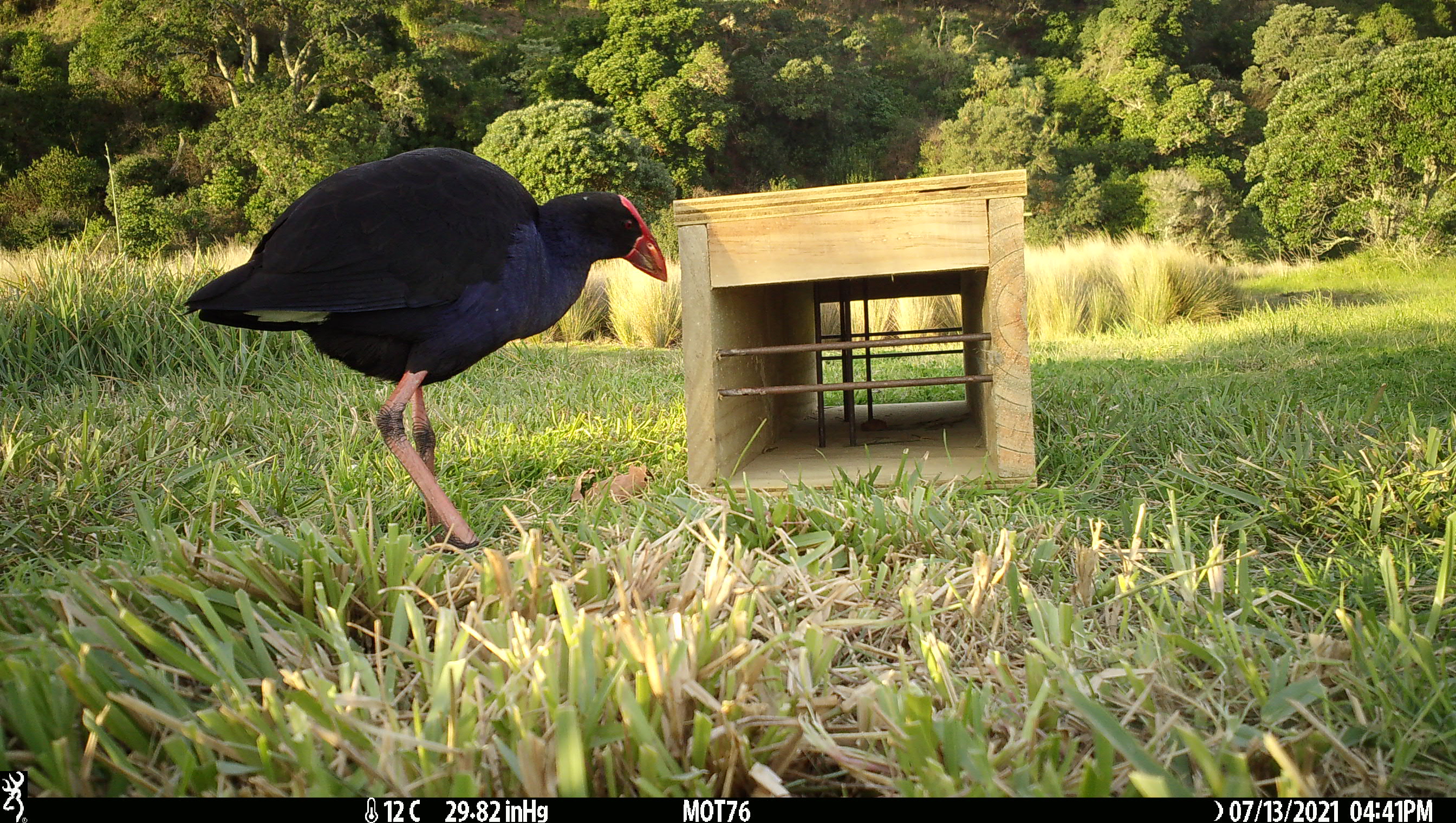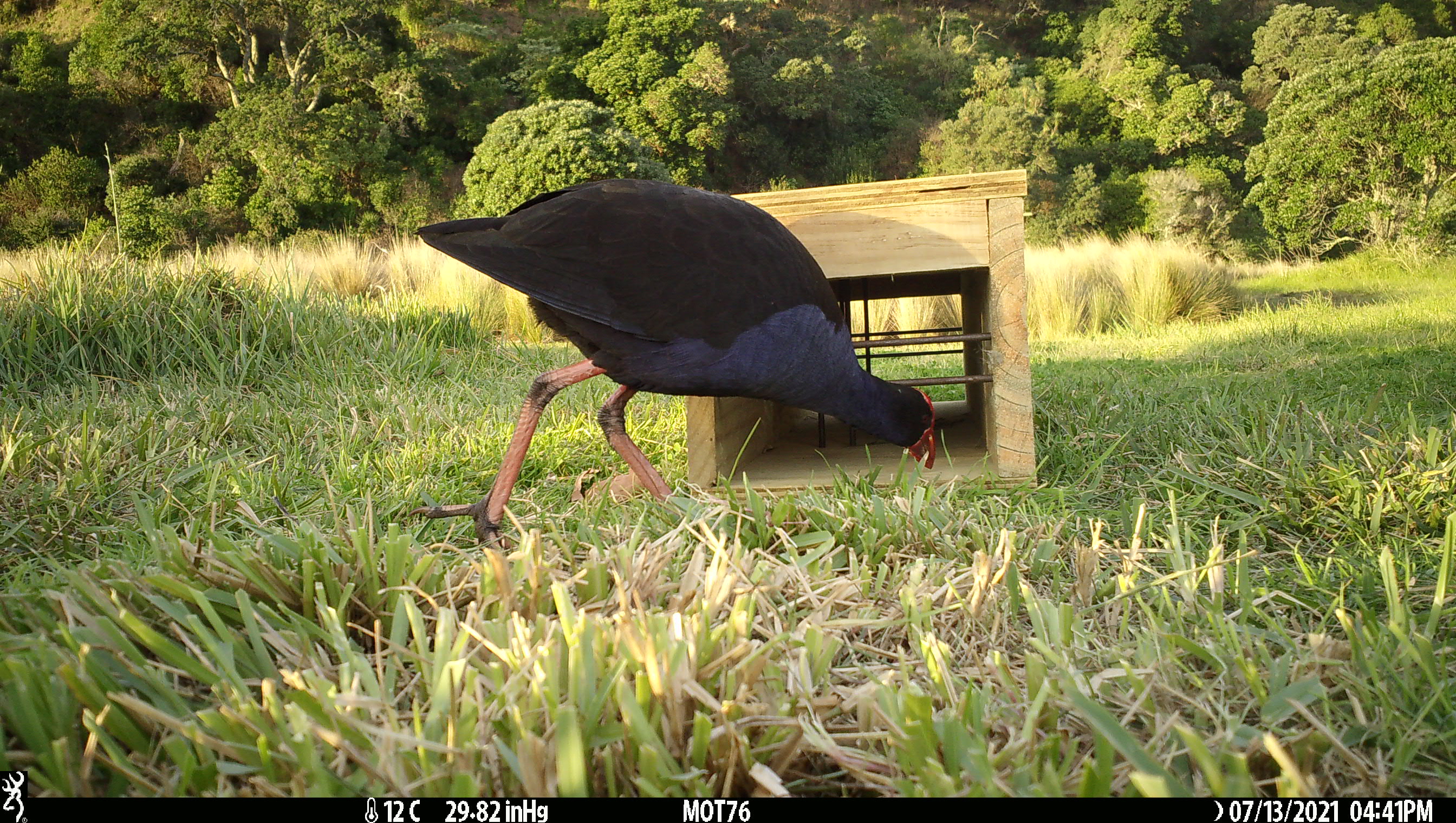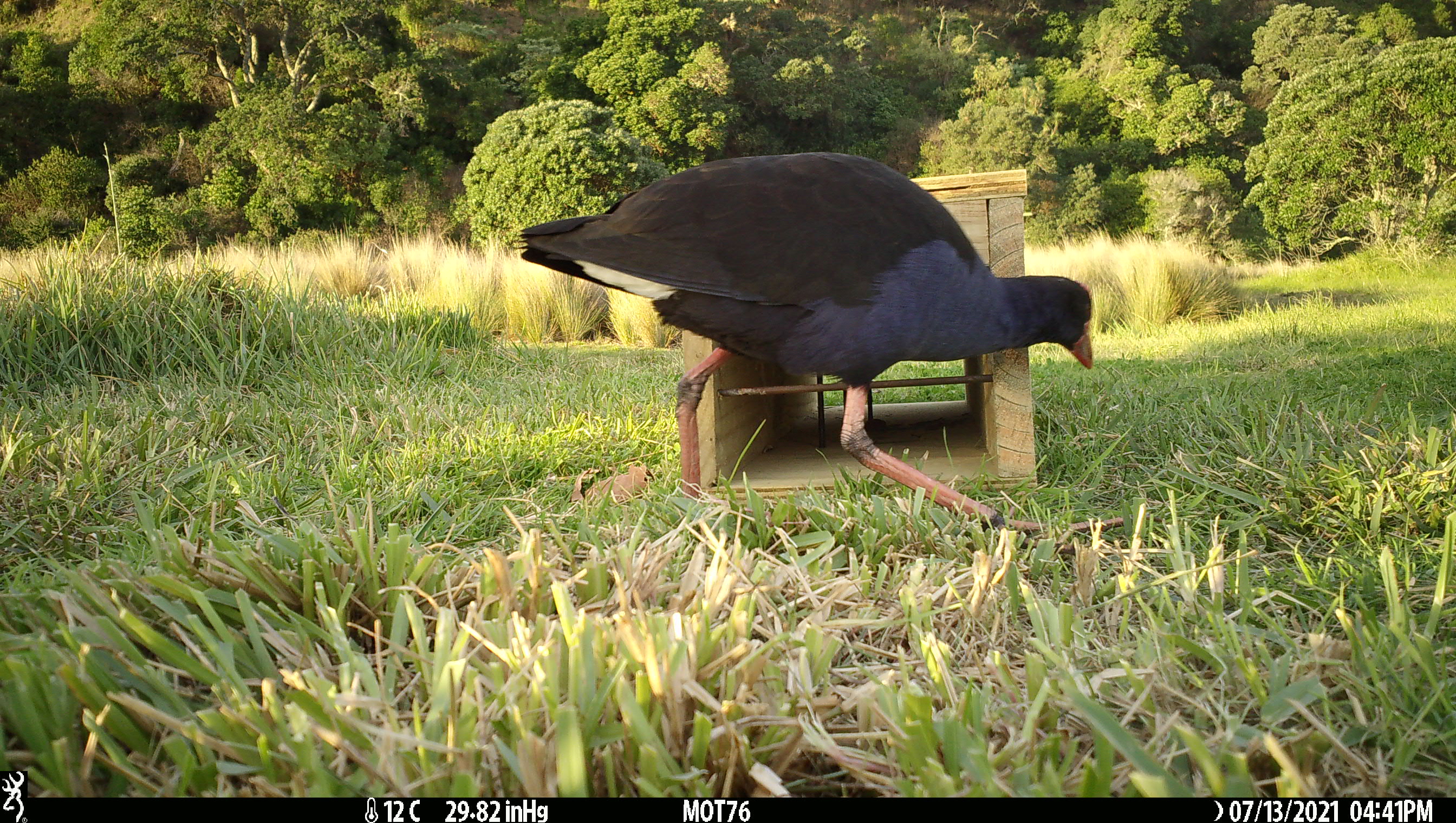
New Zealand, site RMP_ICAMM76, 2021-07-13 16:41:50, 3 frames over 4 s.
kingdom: Animalia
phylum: Chordata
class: Aves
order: Gruiformes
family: Rallidae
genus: Porphyrio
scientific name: Porphyrio melanotus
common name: australasian swamphen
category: pukeko